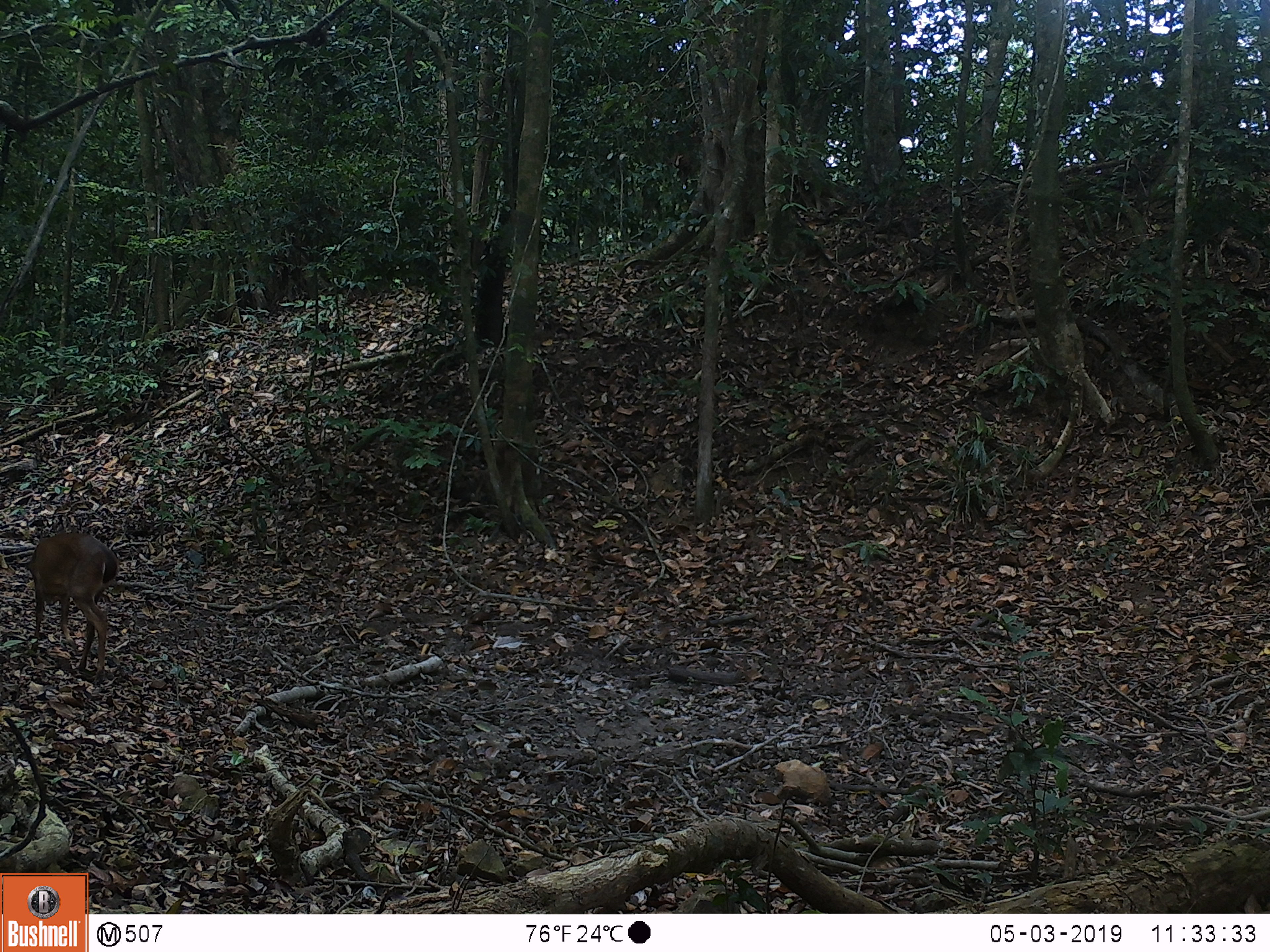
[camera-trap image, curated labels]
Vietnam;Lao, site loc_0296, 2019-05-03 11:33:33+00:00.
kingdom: Animalia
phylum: Chordata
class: Mammalia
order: Artiodactyla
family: Cervidae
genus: Muntiacus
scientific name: Muntiacus vuquangensis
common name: large-antlered muntjac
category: large antlered muntjac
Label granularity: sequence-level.